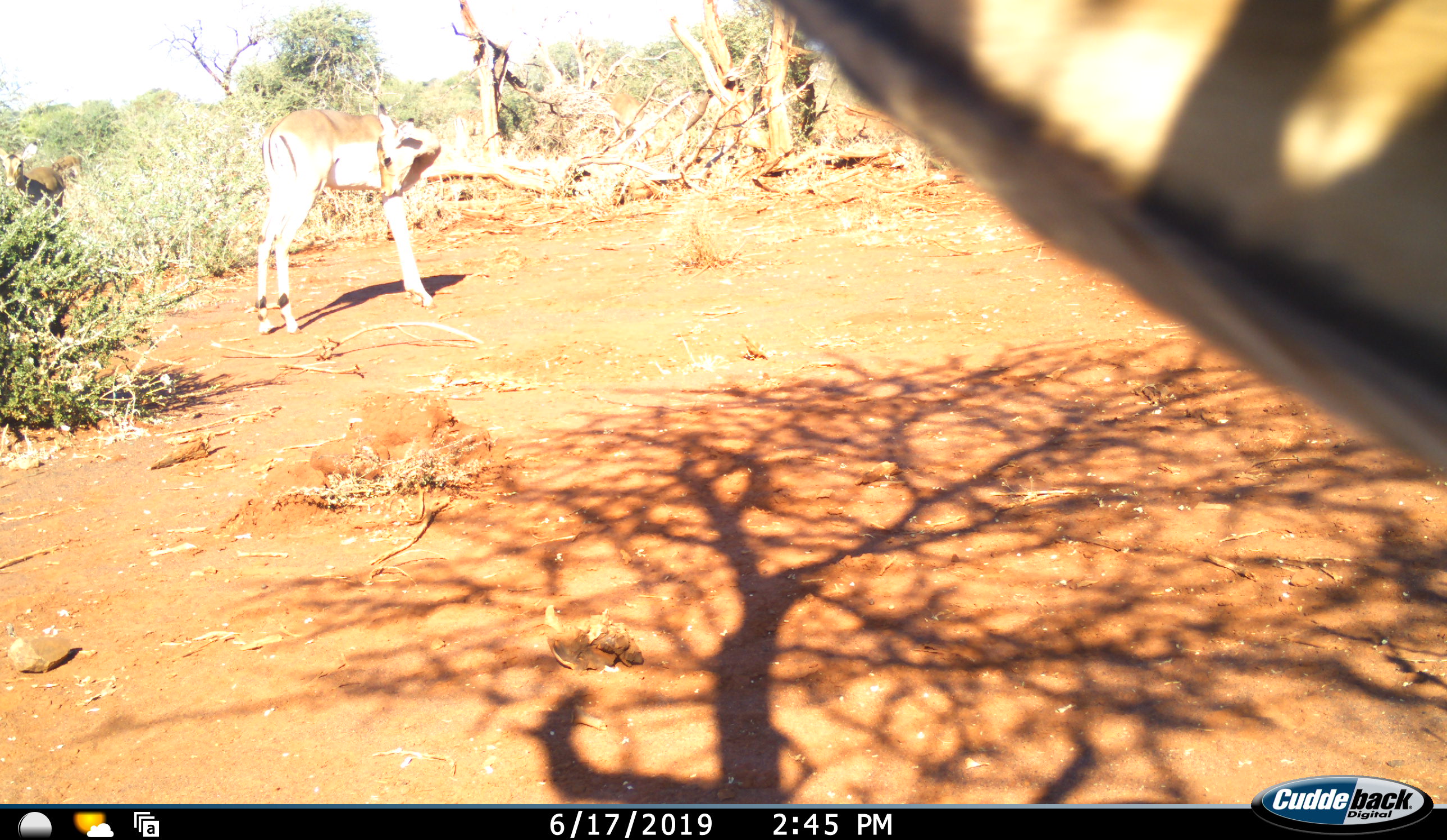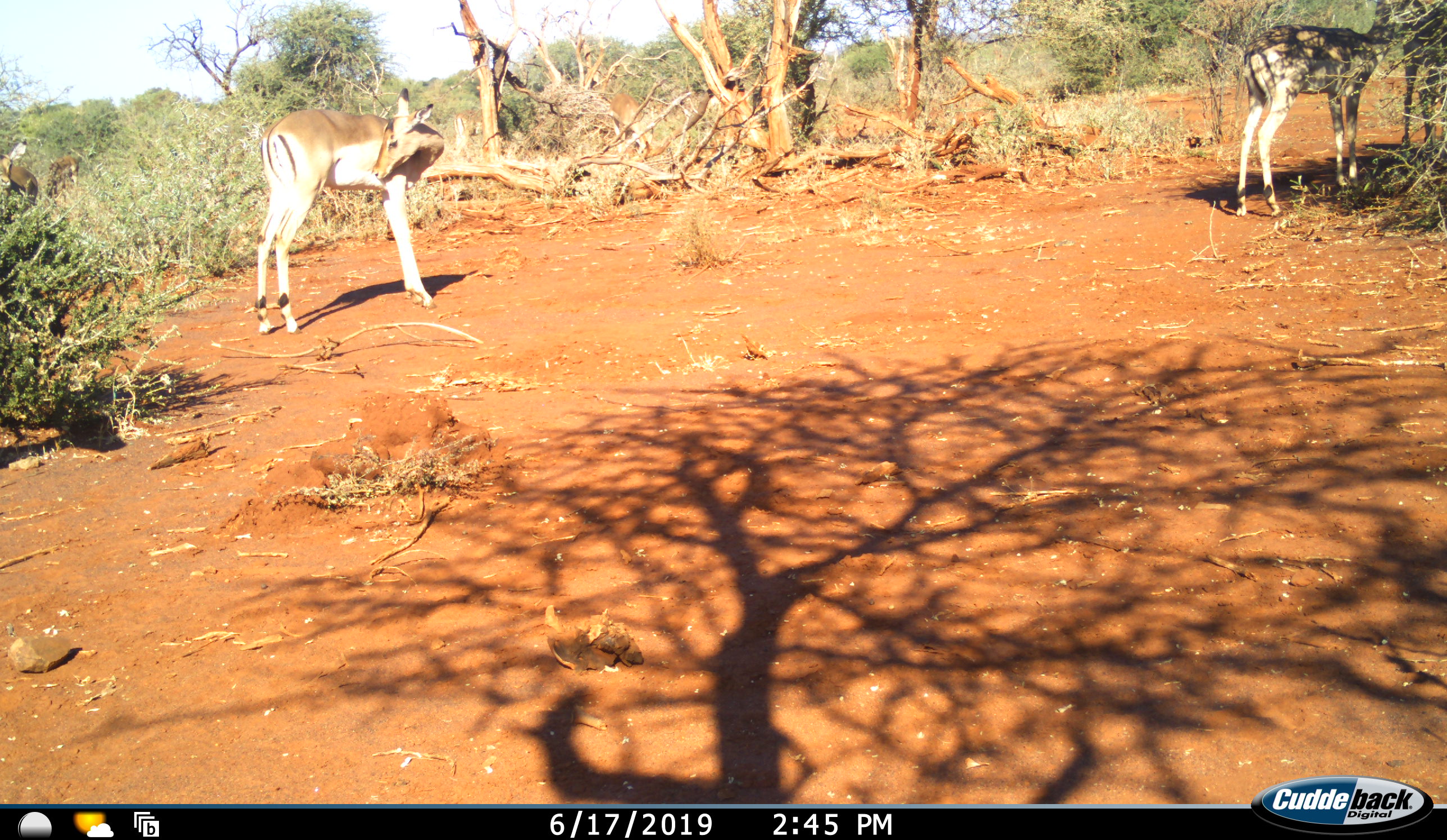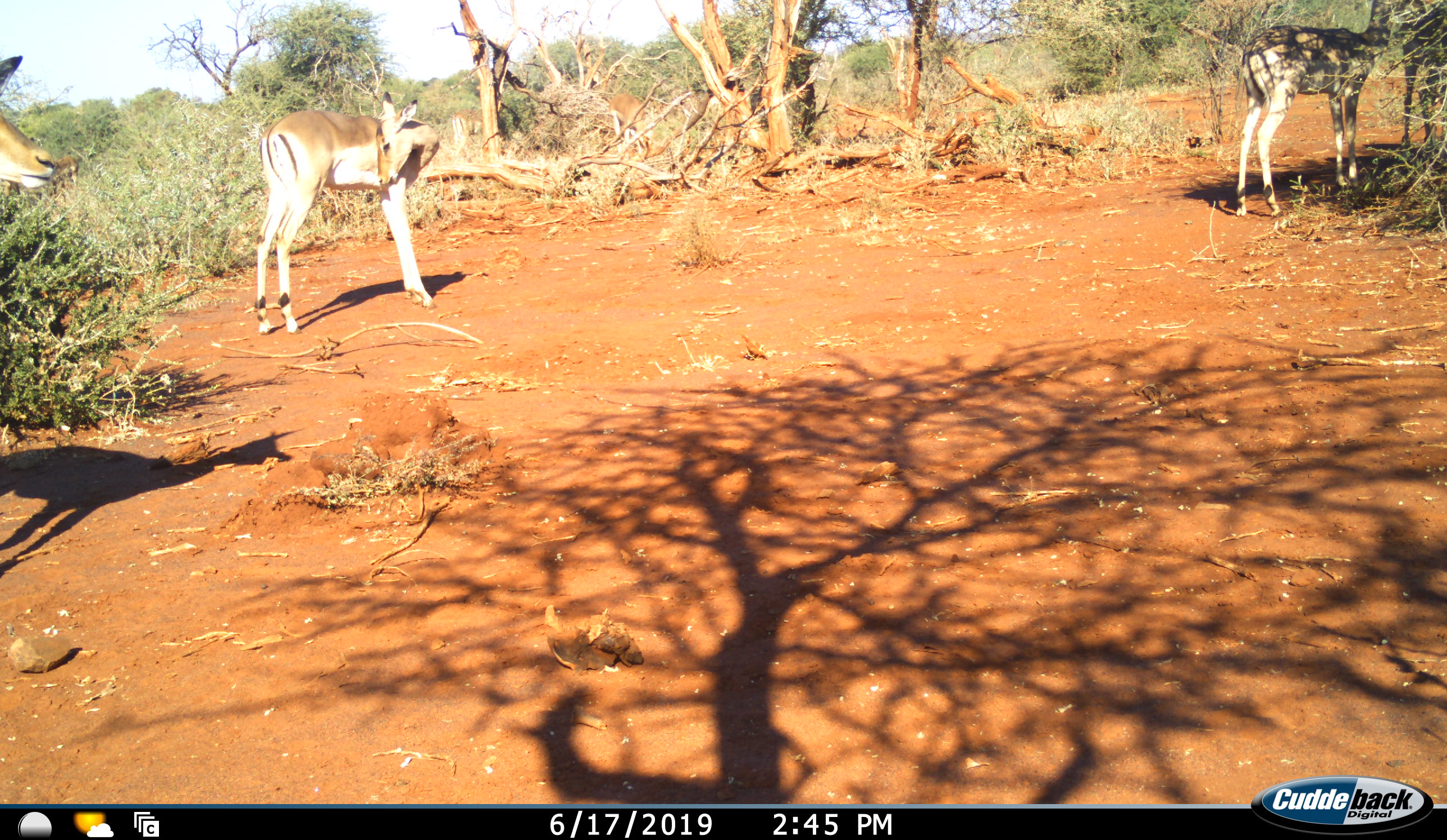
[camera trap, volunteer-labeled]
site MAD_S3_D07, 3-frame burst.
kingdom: Animalia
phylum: Chordata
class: Mammalia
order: Artiodactyla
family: Bovidae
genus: Aepyceros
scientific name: Aepyceros melampus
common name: impala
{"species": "impala (Aepyceros melampus)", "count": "6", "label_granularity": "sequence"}